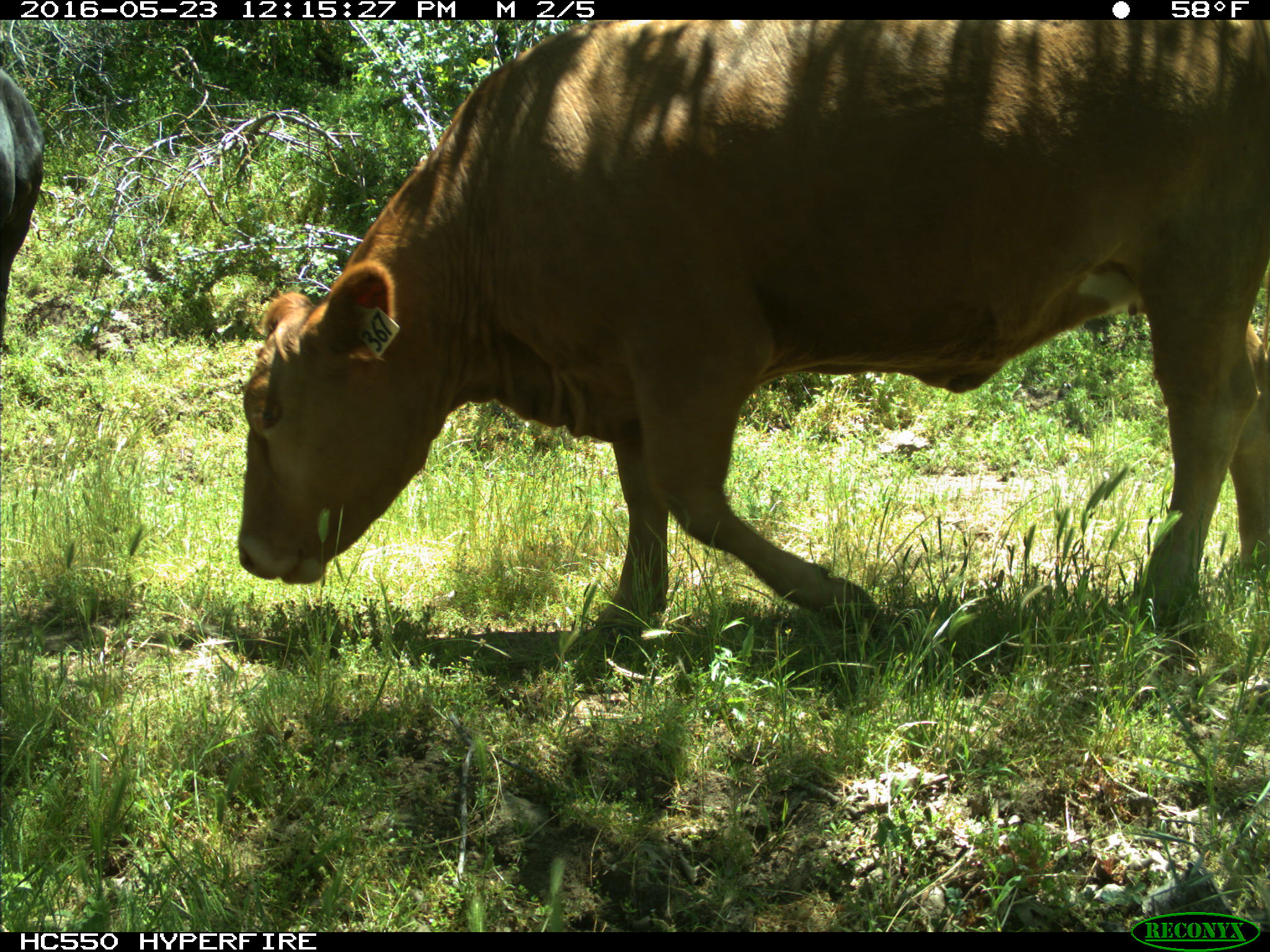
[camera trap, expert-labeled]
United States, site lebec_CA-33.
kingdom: Animalia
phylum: Chordata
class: Mammalia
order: Artiodactyla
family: Bovidae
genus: Bos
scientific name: Bos taurus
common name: domestic cow